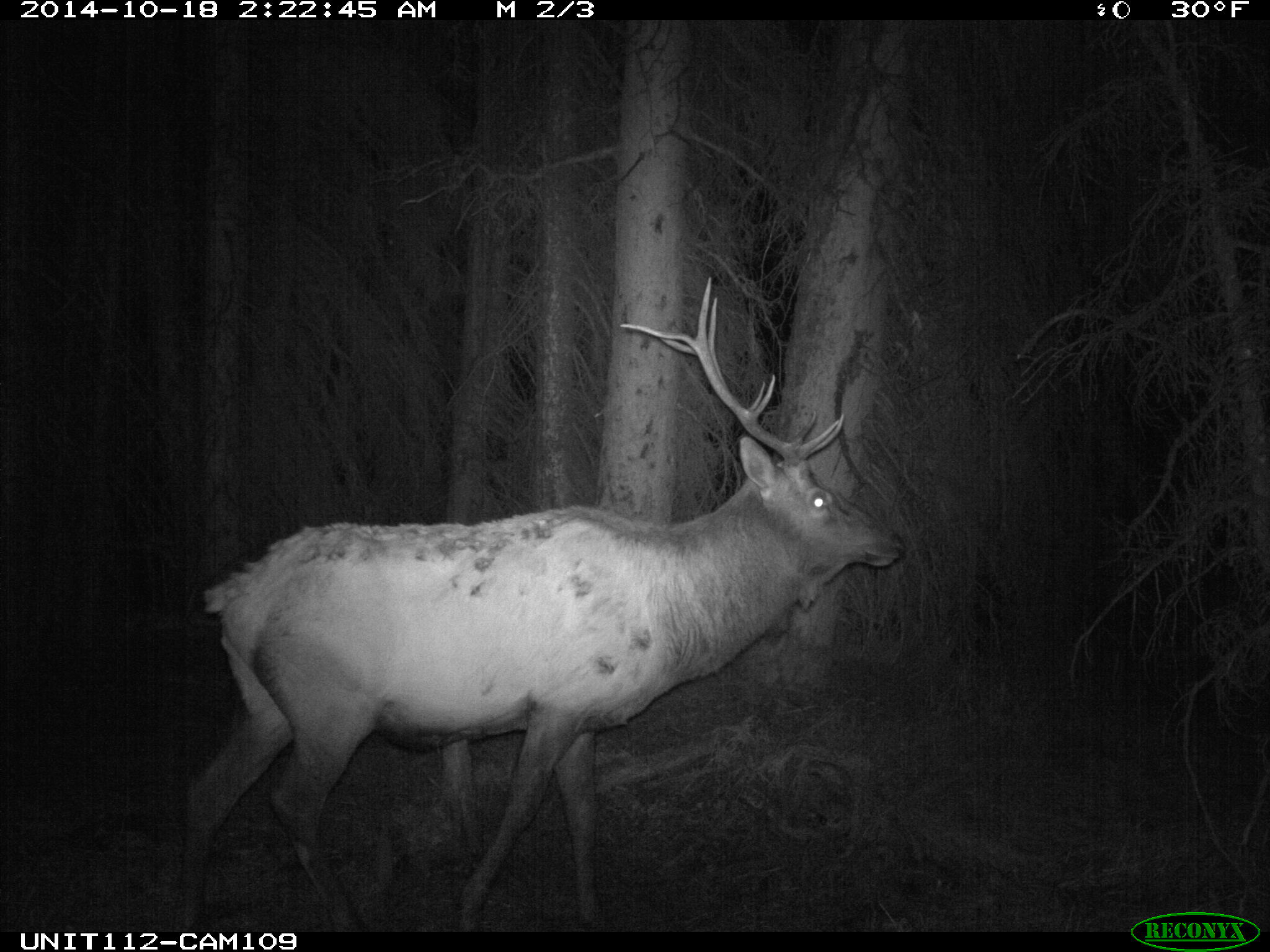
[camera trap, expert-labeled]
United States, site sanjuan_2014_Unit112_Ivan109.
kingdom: Animalia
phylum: Chordata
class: Mammalia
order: Artiodactyla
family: Cervidae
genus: Cervus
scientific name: Cervus elaphus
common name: red deer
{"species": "Cervus elaphus (red deer)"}